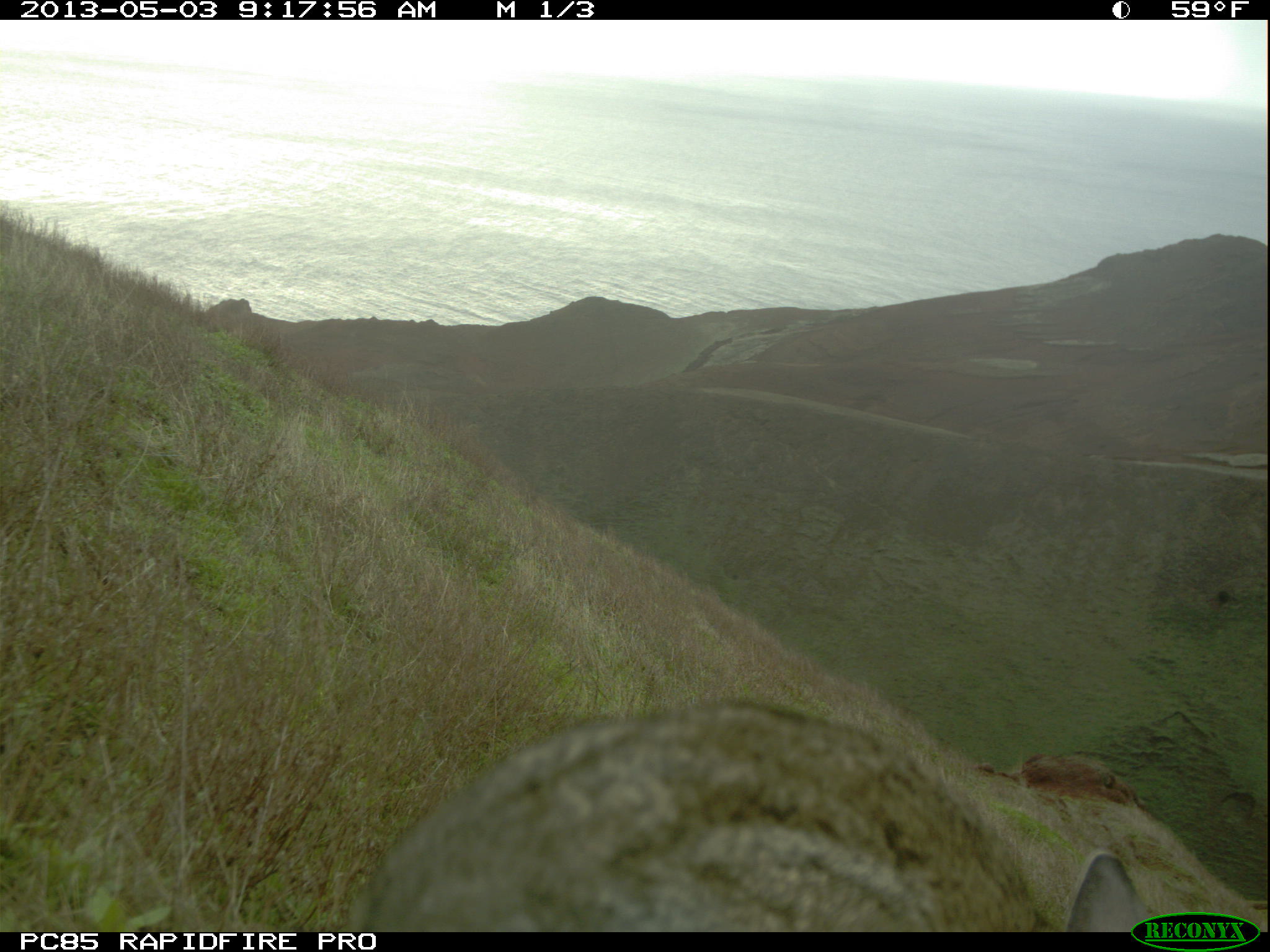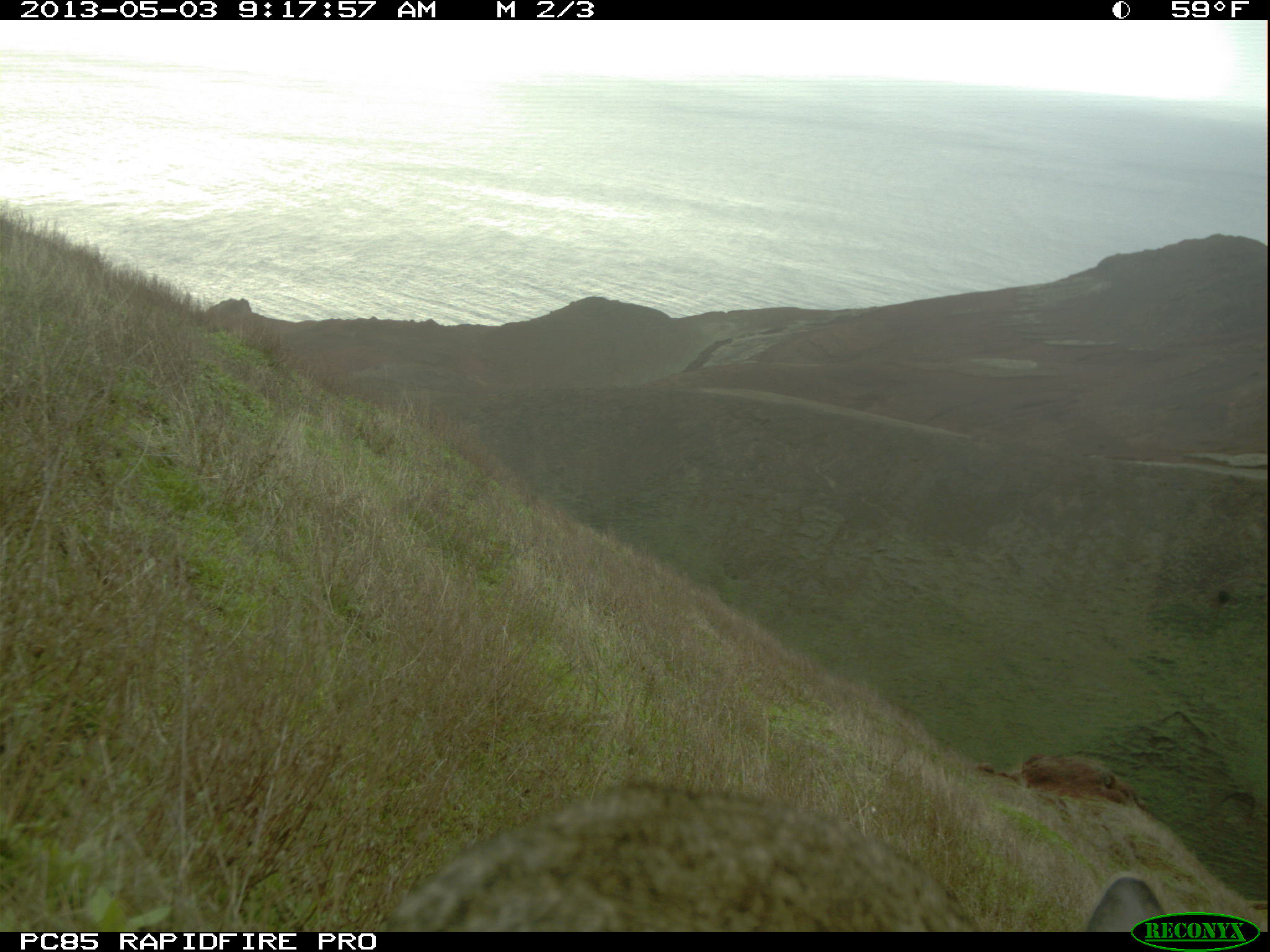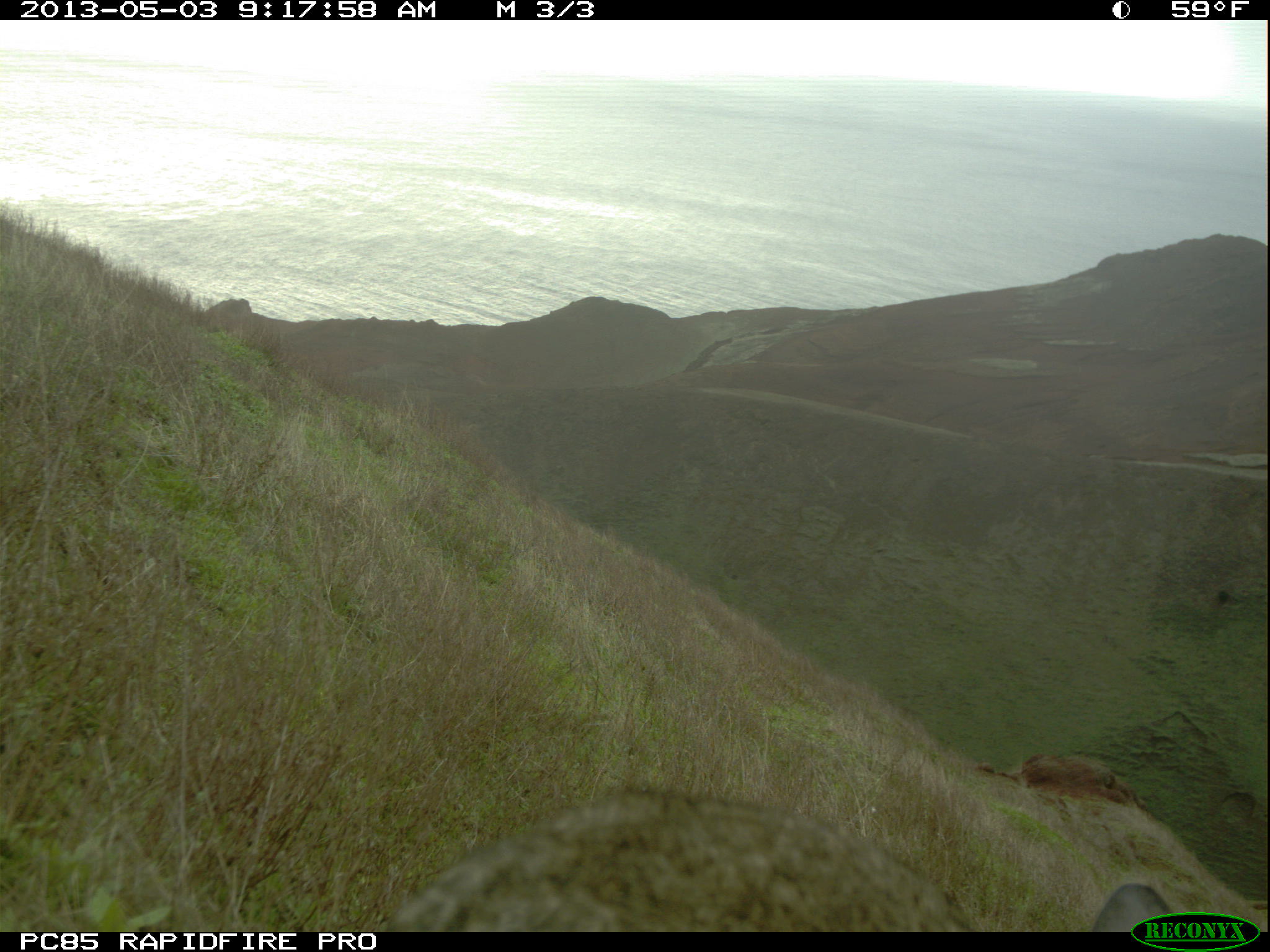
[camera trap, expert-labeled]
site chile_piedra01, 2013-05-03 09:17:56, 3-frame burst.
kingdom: Animalia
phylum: Chordata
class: Mammalia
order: Lagomorpha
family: Leporidae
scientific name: Leporidae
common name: rabbits and hares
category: rabbit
Rabbit (rabbits and hares) (Leporidae).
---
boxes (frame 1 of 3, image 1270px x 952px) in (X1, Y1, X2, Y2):
rabbit: (344, 695, 1261, 934)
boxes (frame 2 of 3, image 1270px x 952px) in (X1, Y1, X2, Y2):
rabbit: (369, 772, 1233, 932)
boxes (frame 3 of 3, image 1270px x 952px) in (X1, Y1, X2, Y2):
rabbit: (375, 783, 1205, 932)